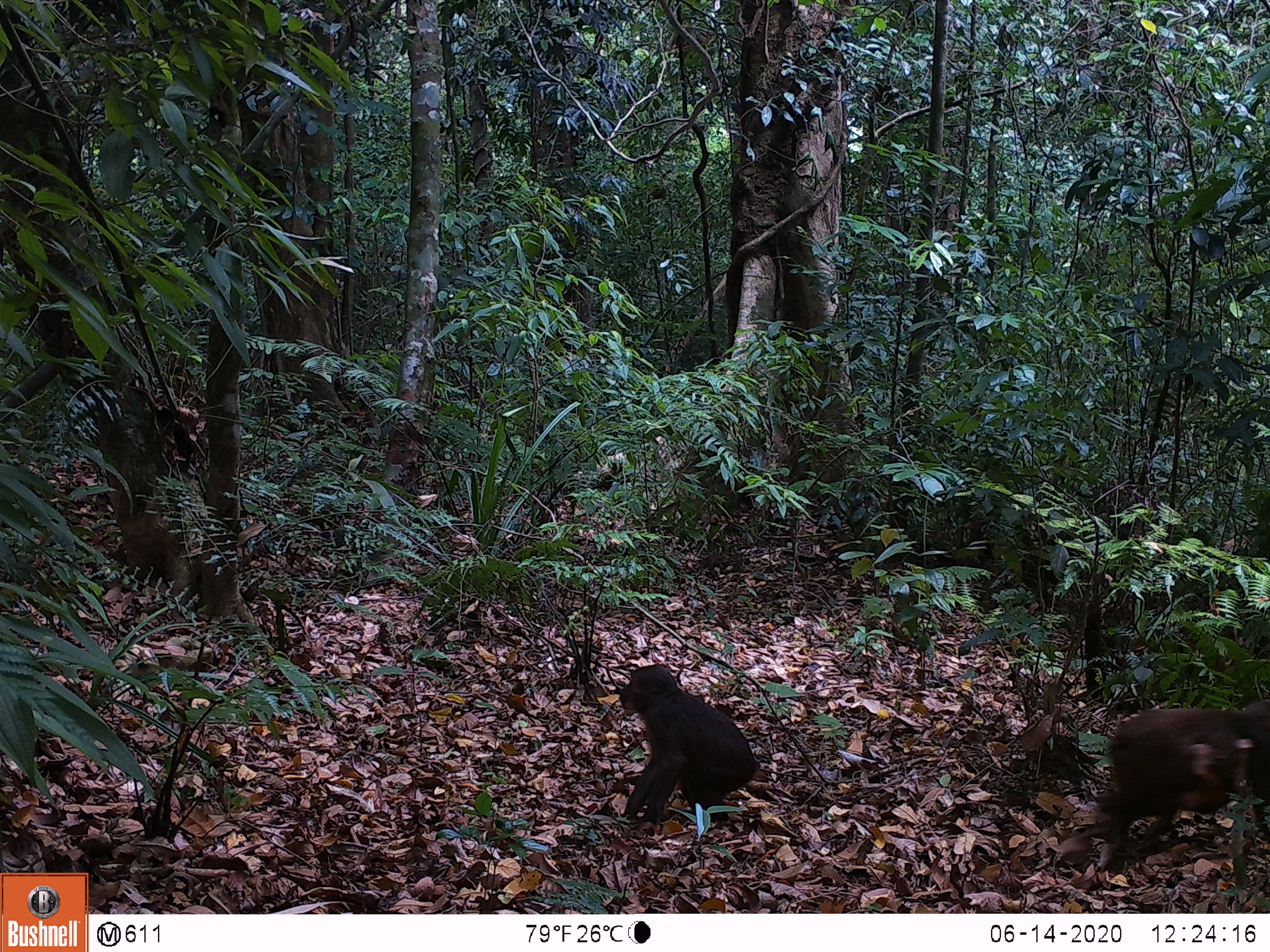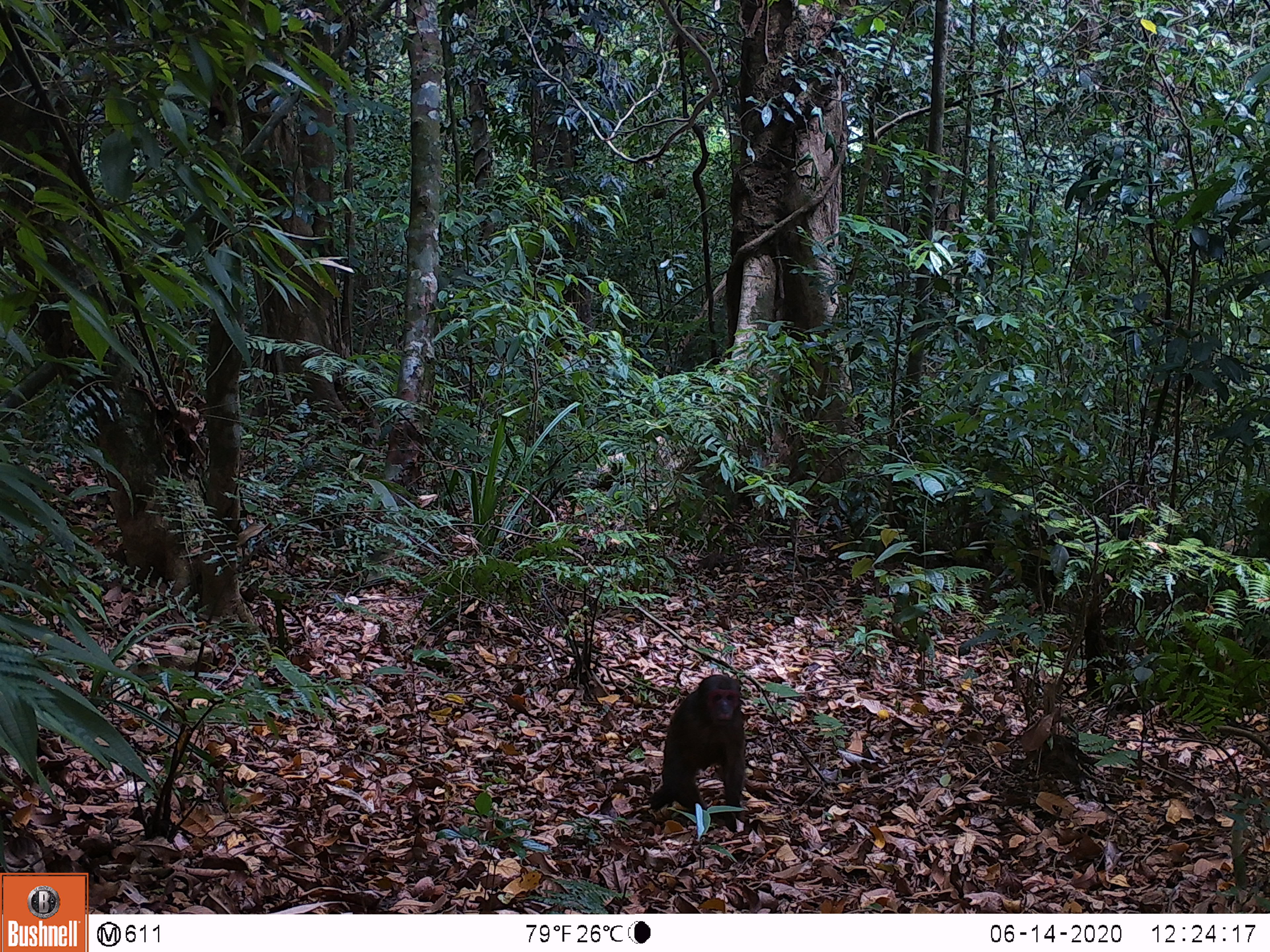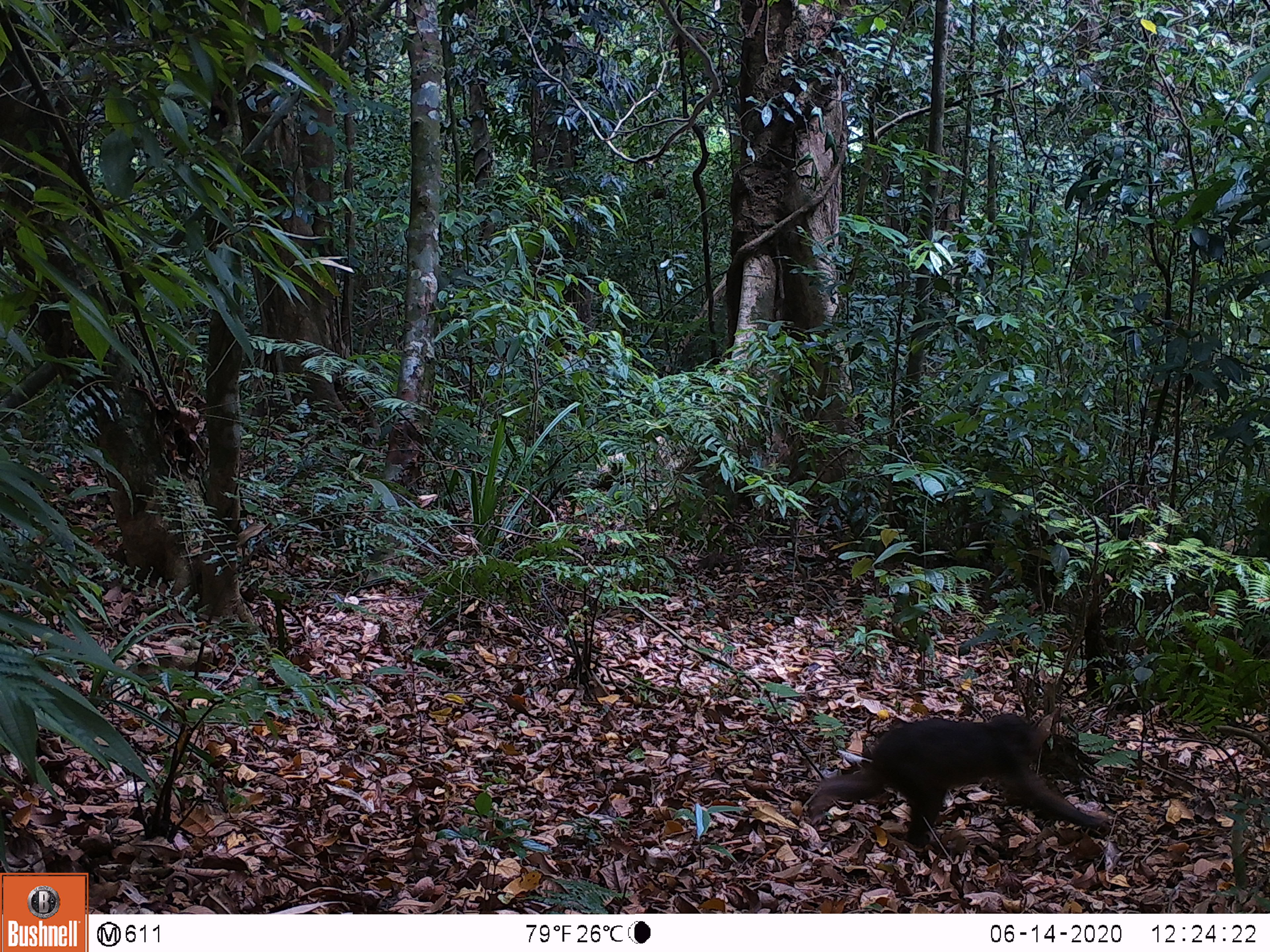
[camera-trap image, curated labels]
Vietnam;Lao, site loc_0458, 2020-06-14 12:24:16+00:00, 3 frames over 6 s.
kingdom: Animalia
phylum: Chordata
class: Mammalia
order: Artiodactyla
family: Suidae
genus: Sus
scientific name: Sus scrofa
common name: eurasian wild pig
Eurasian wild pig (Sus scrofa). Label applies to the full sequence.